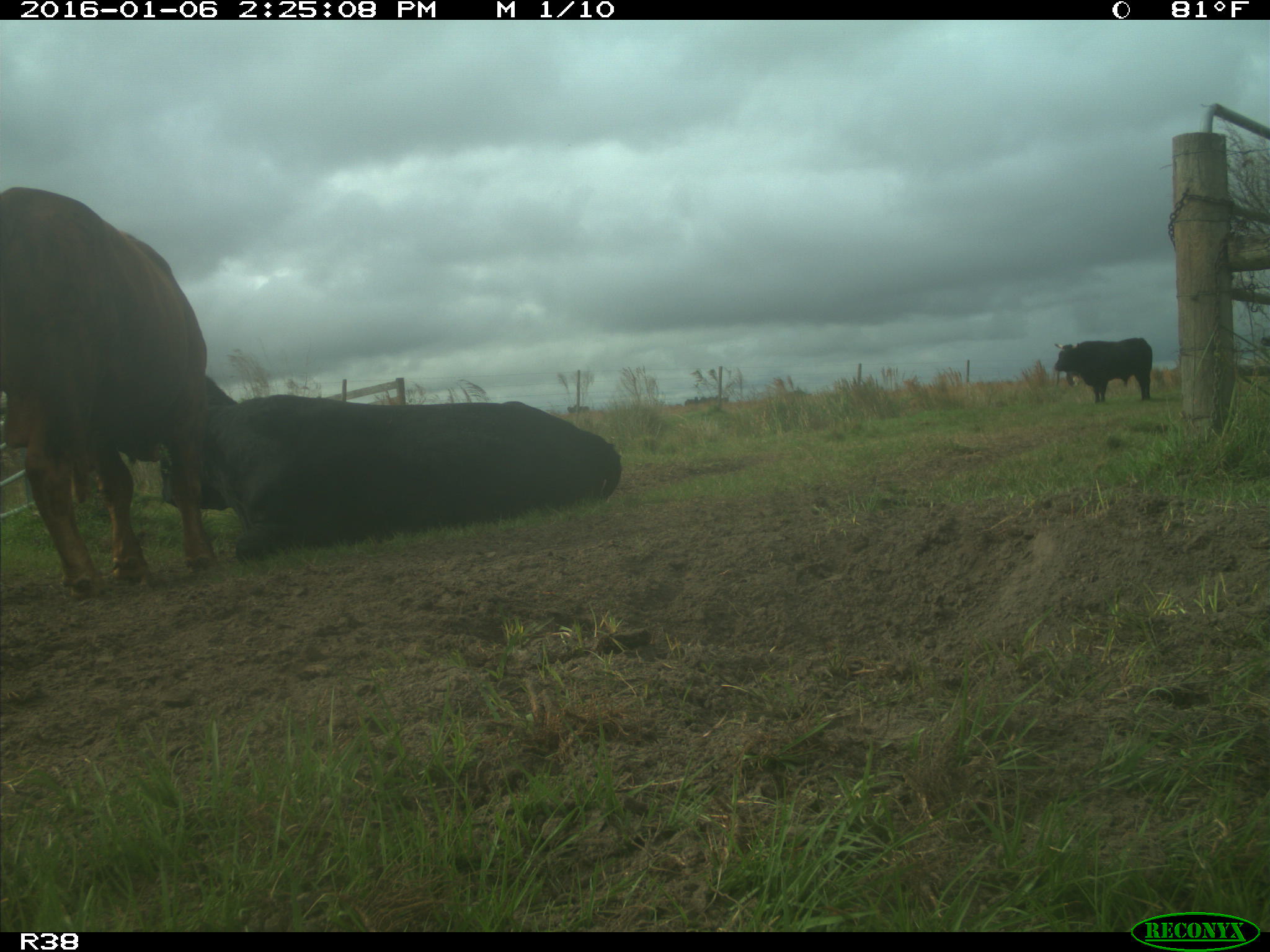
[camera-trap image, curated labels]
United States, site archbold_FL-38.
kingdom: Animalia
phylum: Chordata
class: Mammalia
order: Artiodactyla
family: Bovidae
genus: Bos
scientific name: Bos taurus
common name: domestic cow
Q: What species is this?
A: Bos taurus (domestic cow).